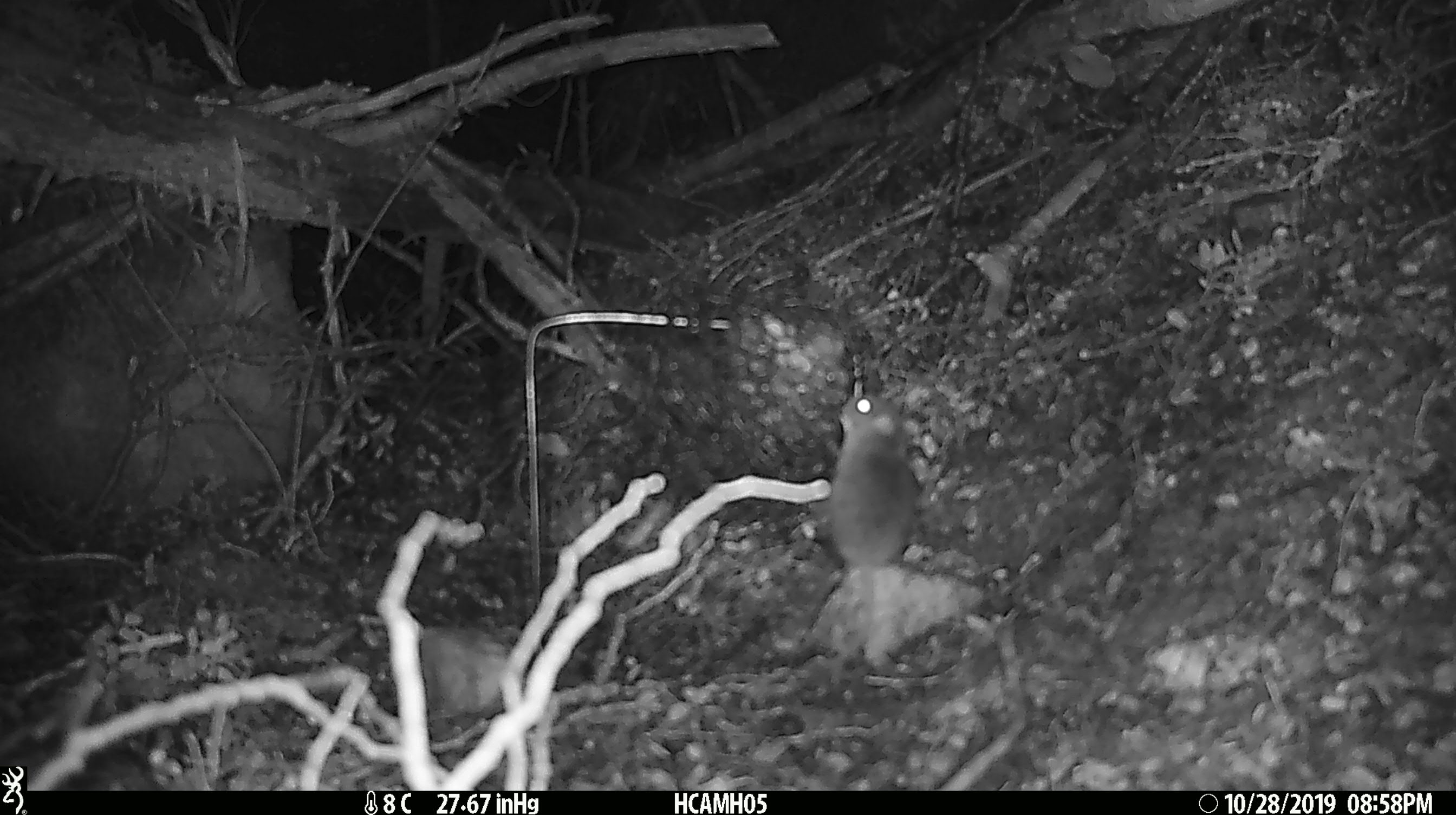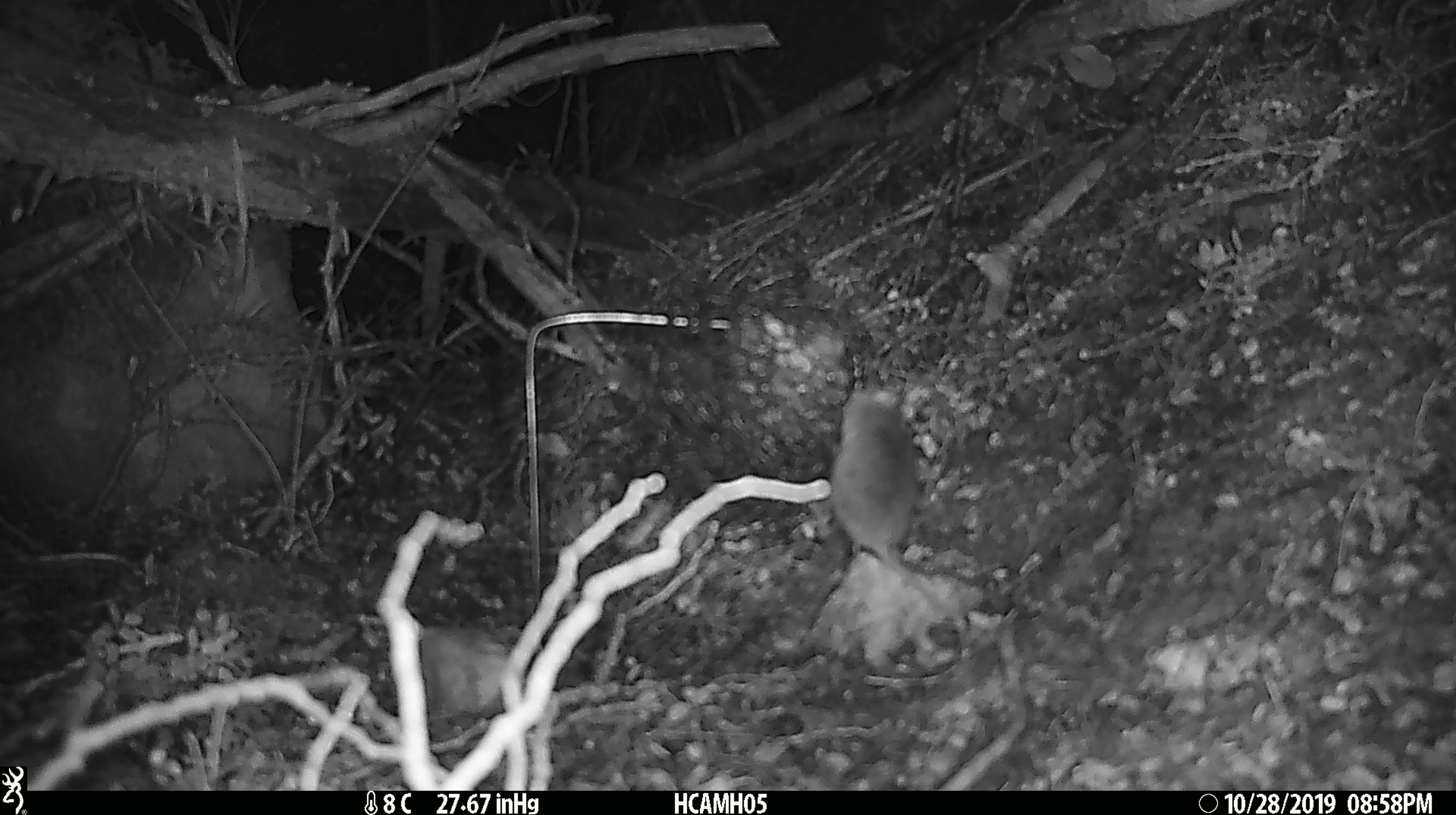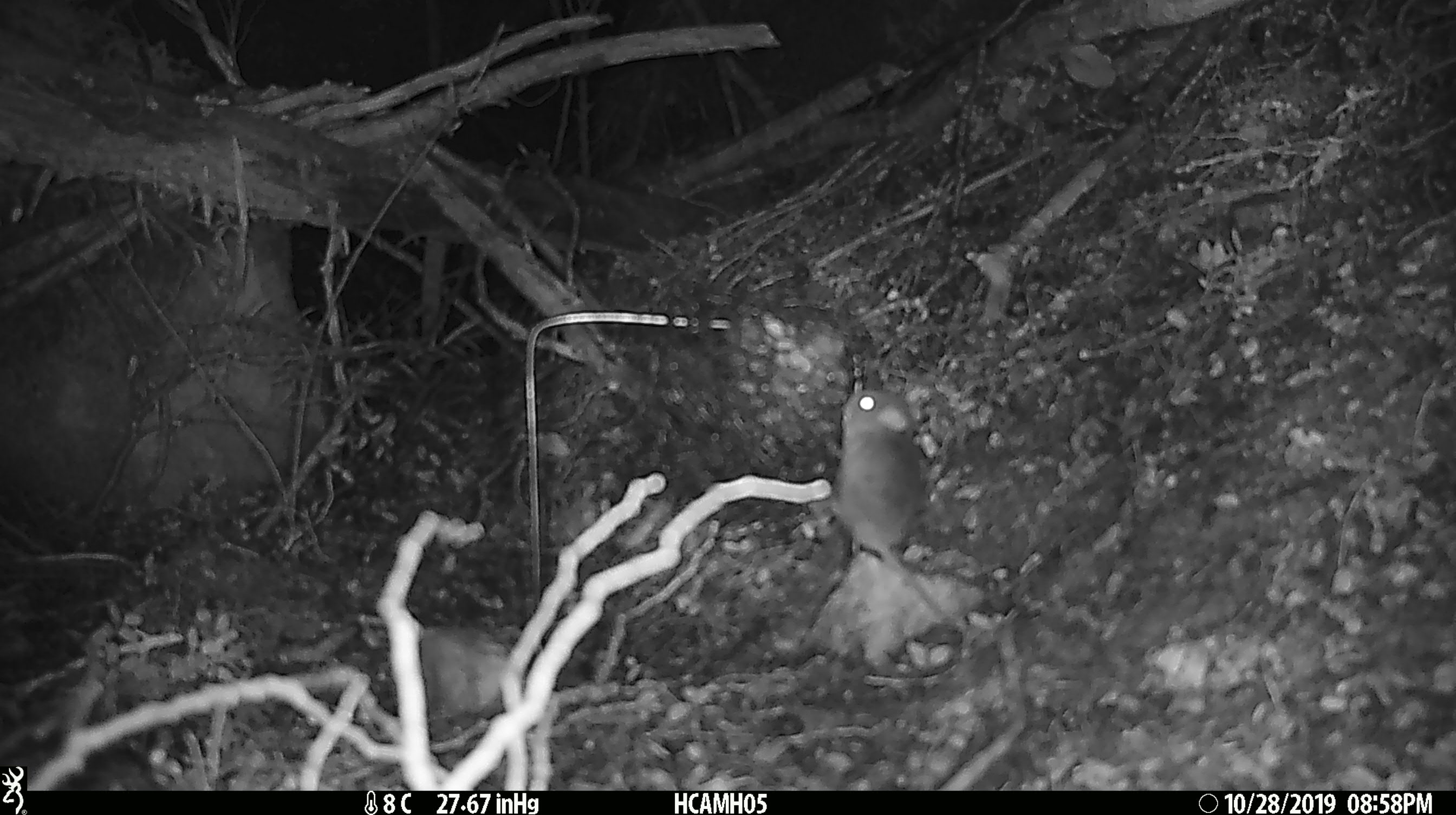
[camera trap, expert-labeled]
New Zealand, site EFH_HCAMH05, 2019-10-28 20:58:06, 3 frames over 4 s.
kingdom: Animalia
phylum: Chordata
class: Mammalia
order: Rodentia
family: Muridae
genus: Mus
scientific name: Mus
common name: mouse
Mouse (Mus).